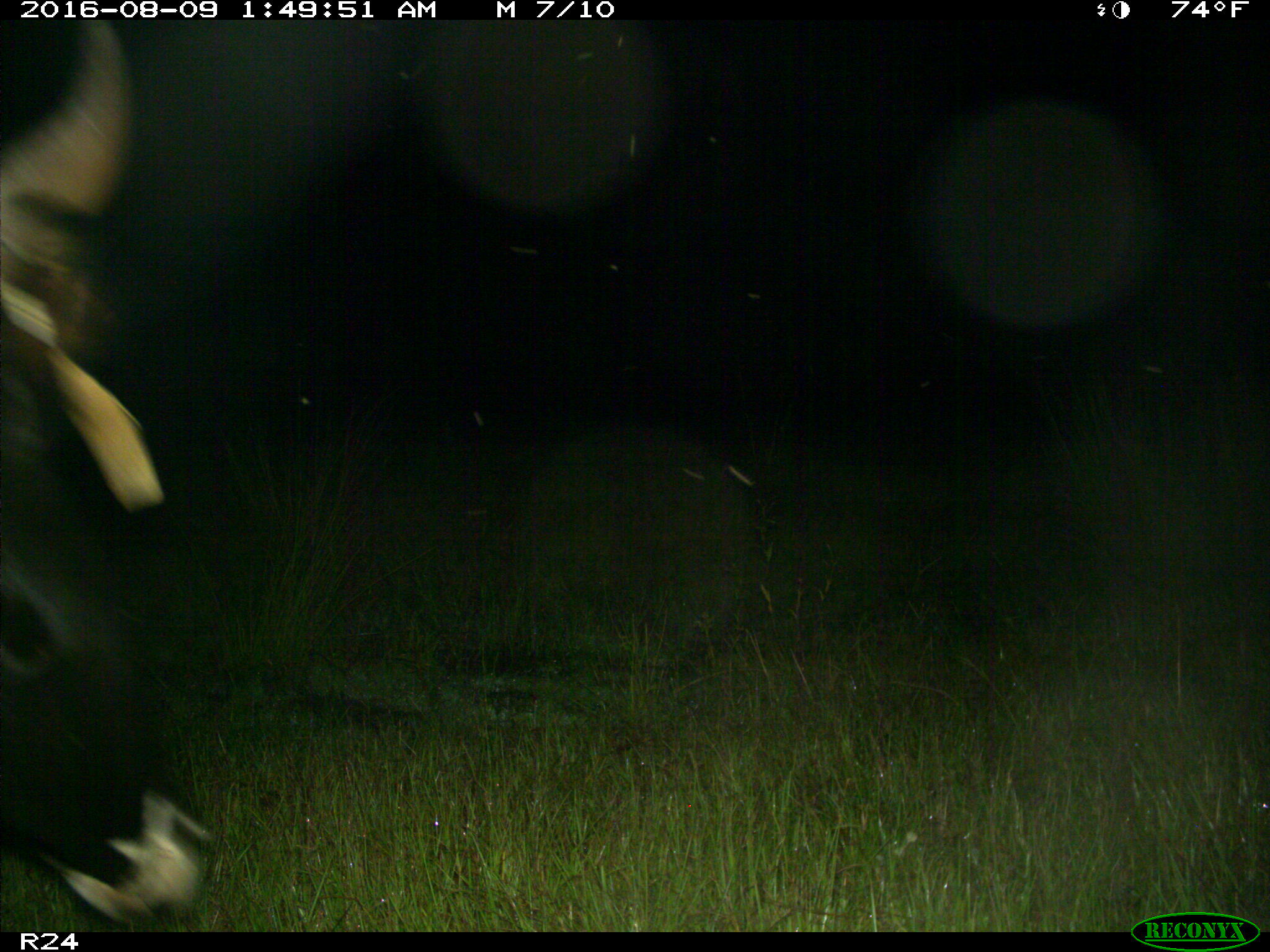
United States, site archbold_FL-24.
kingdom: Animalia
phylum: Chordata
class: Mammalia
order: Artiodactyla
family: Bovidae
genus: Bos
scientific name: Bos taurus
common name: domestic cow